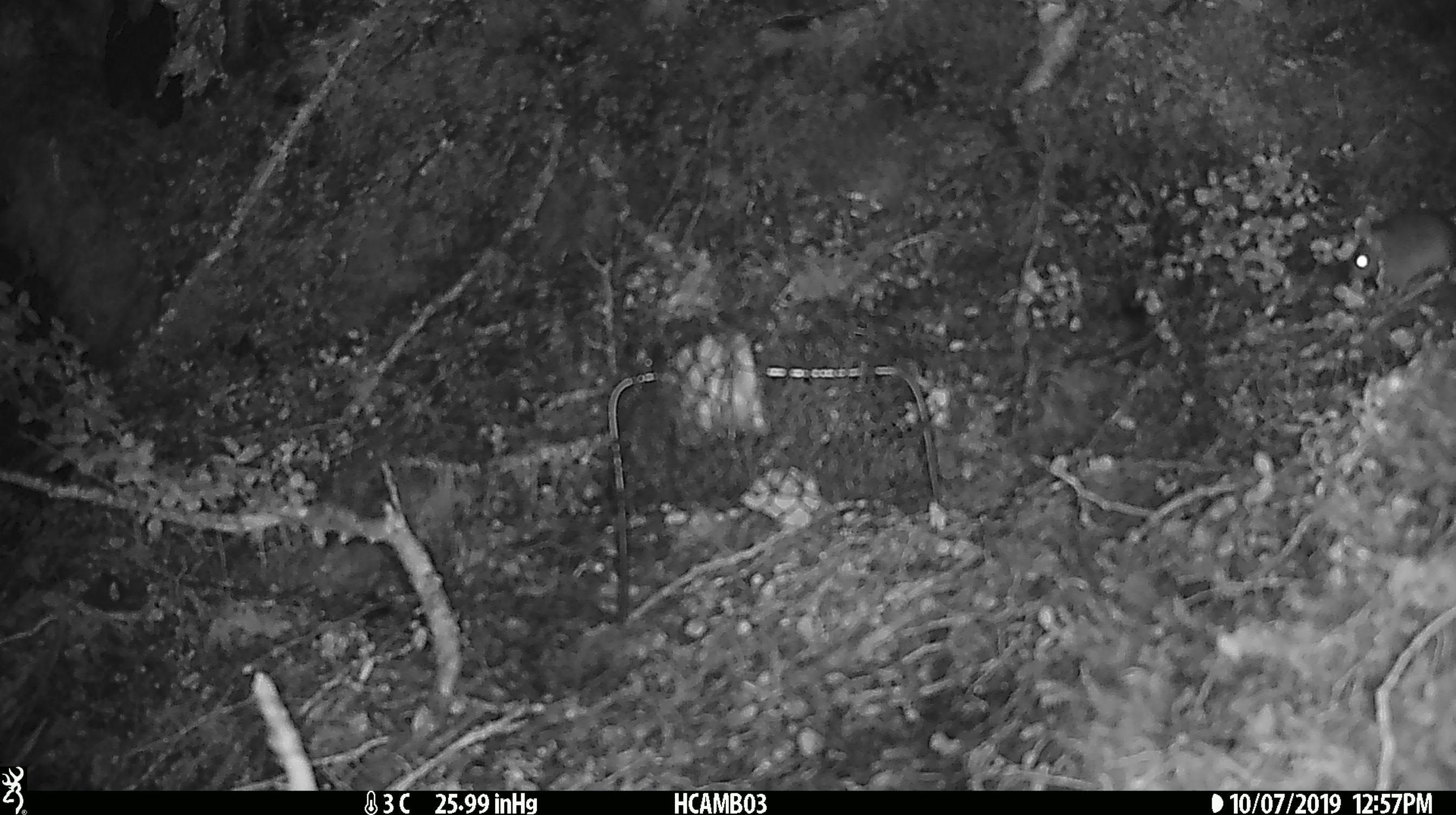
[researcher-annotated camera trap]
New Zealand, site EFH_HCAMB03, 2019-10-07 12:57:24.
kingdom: Animalia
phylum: Chordata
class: Mammalia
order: Rodentia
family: Muridae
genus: Mus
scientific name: Mus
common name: mouse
Mouse (Mus).